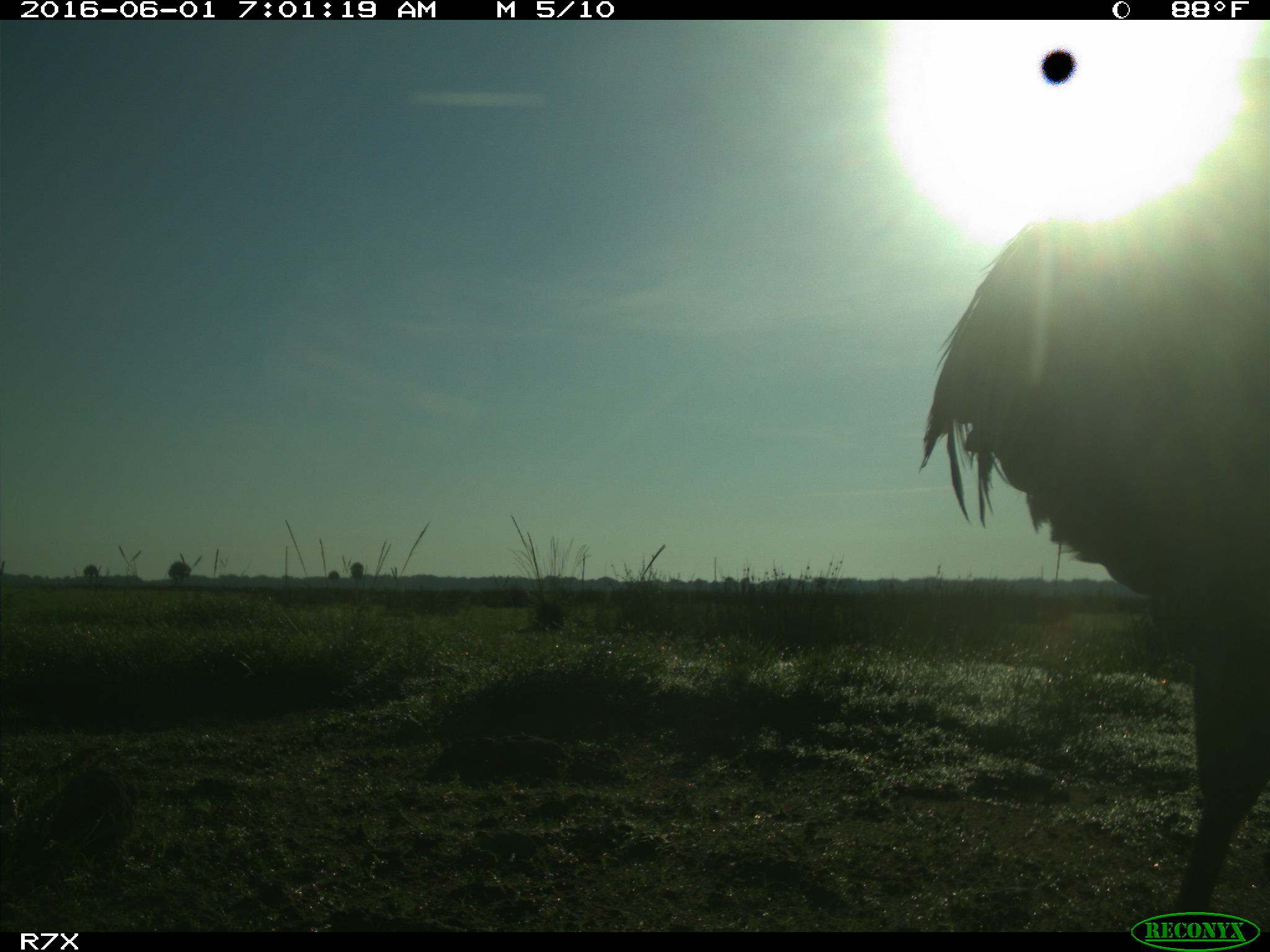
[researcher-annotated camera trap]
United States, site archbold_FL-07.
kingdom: Animalia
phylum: Chordata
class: Aves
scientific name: Aves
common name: birds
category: unidentified bird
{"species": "unidentified bird (birds) (Aves)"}